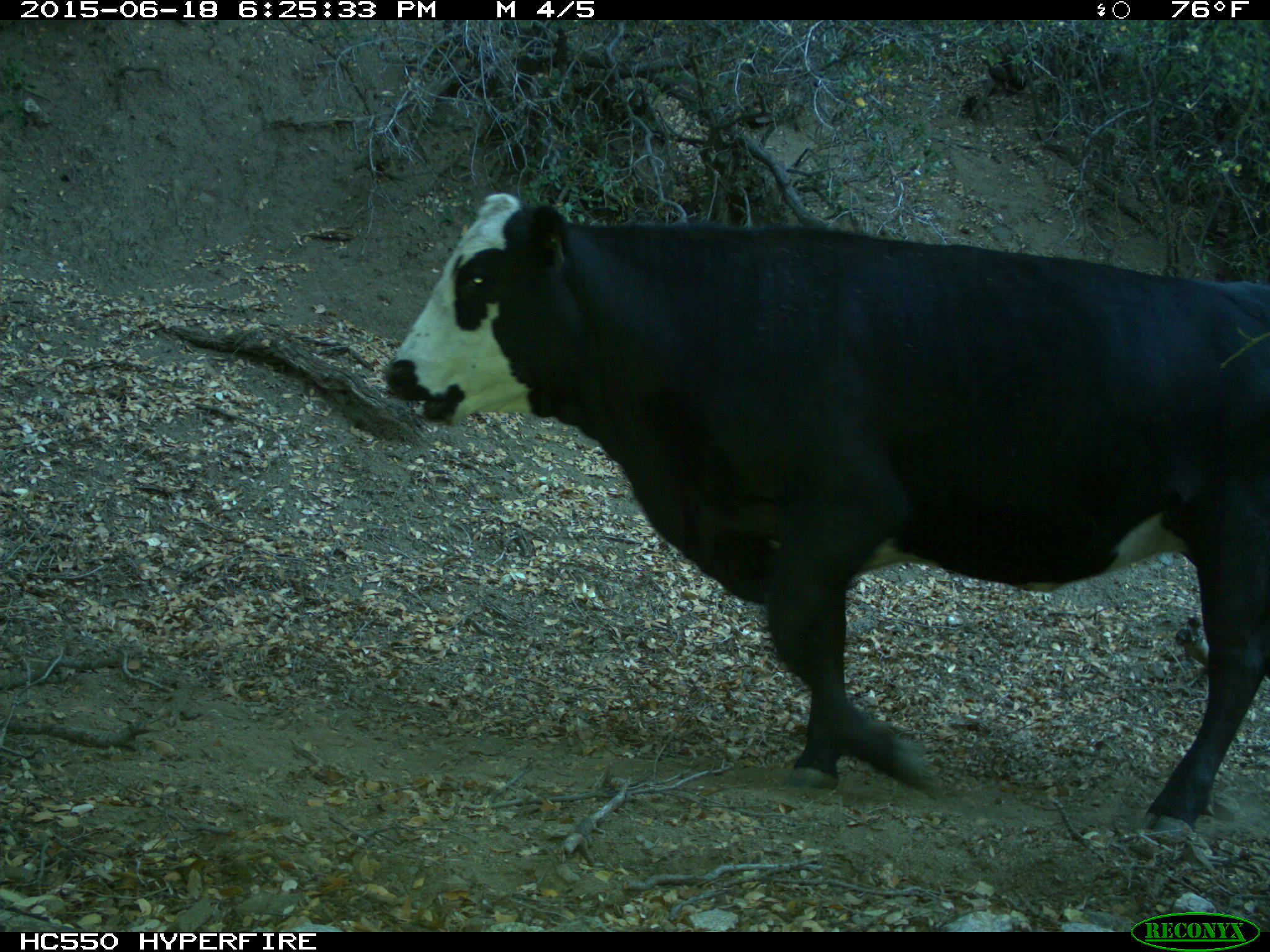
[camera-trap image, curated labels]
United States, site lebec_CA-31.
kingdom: Animalia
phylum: Chordata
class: Mammalia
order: Artiodactyla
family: Bovidae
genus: Bos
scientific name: Bos taurus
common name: domestic cow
Bos taurus (domestic cow).